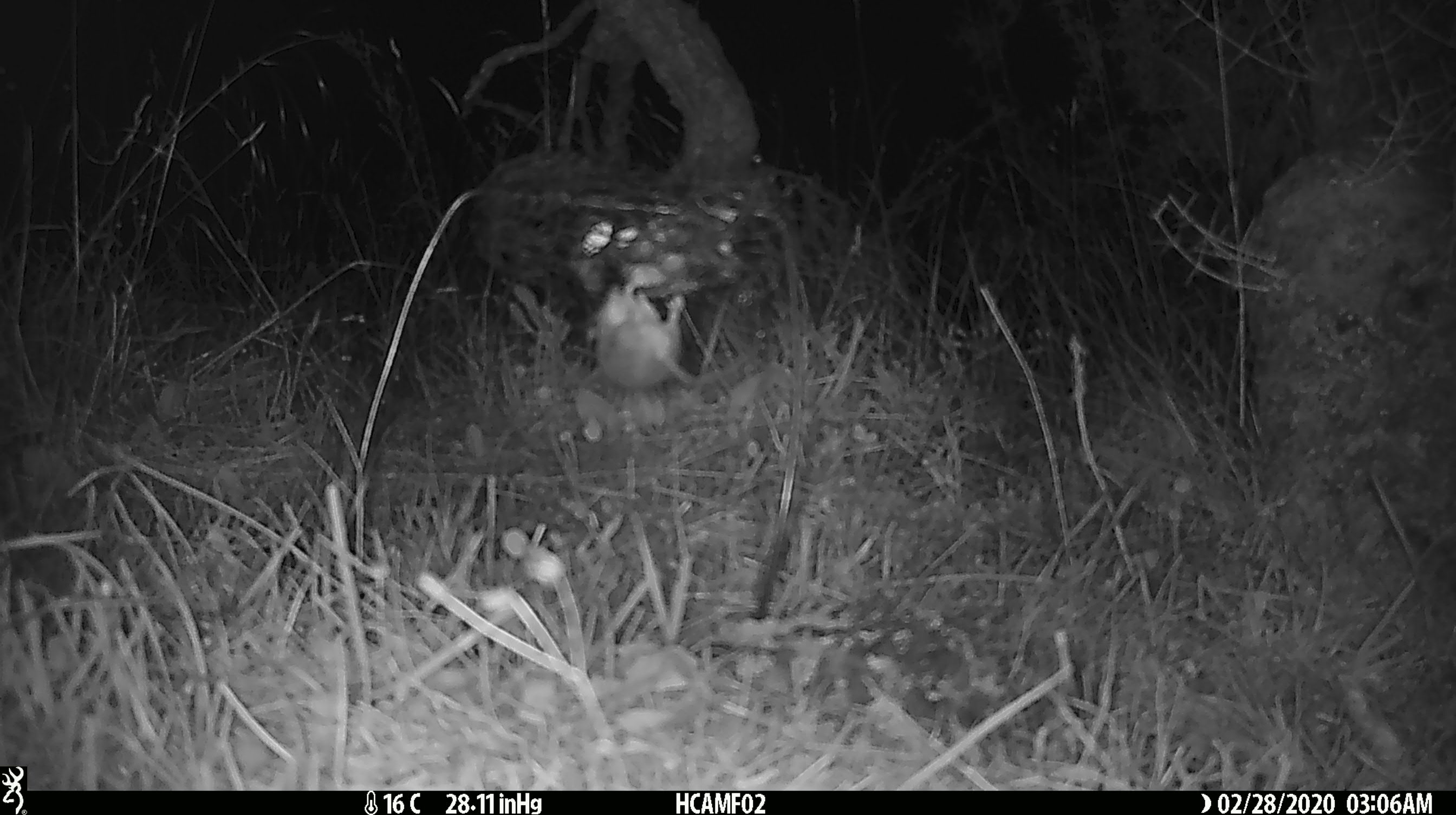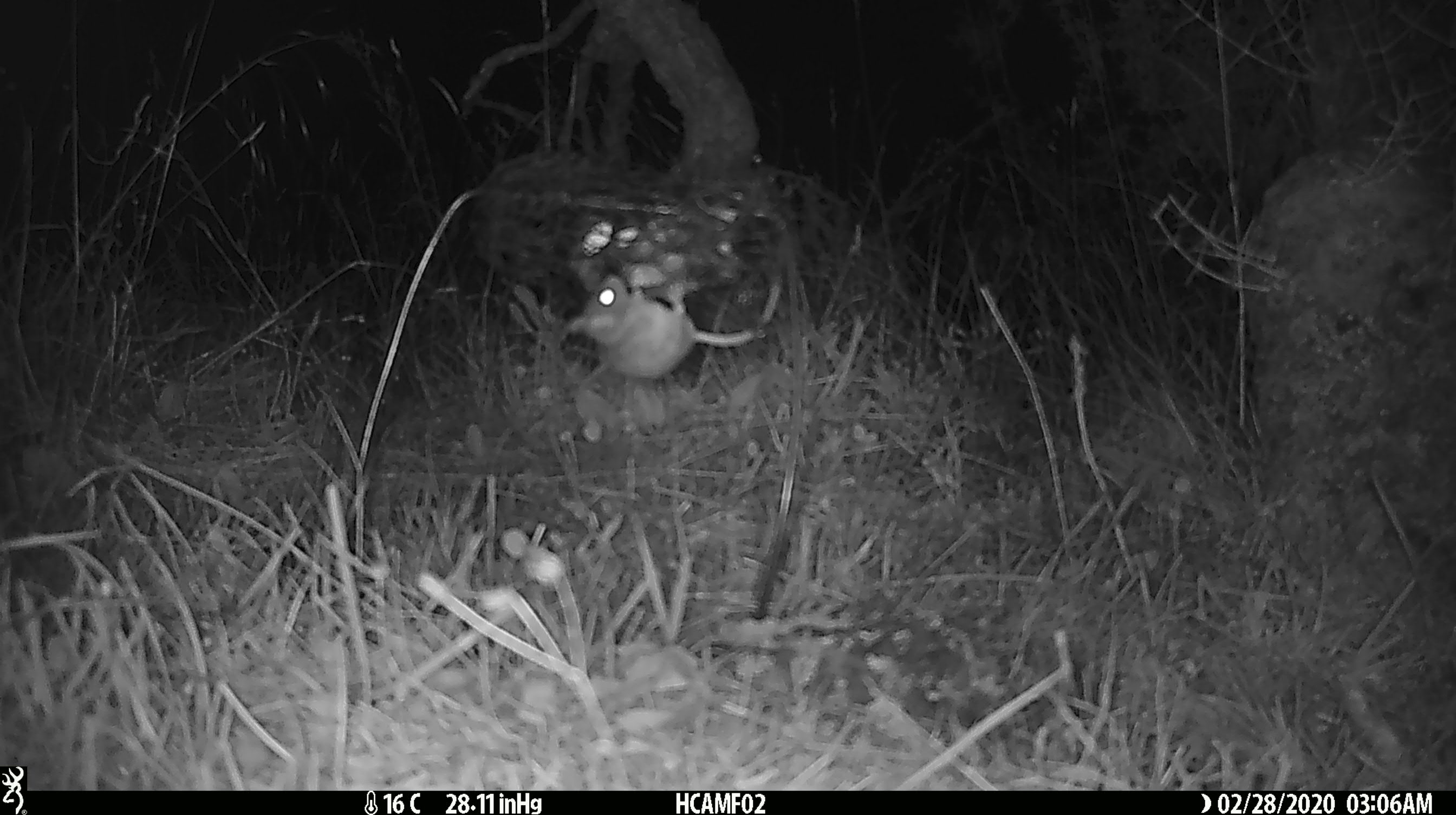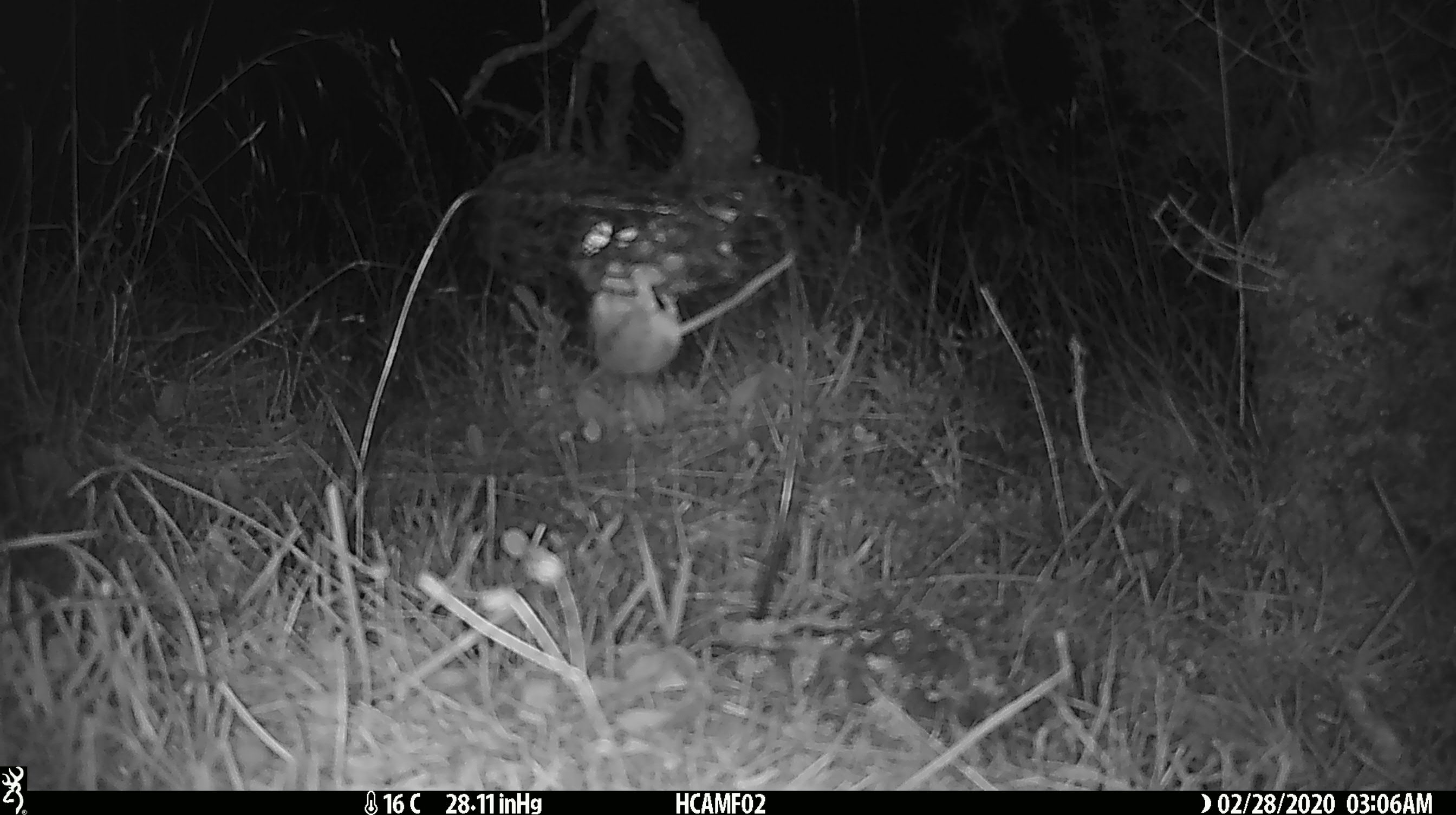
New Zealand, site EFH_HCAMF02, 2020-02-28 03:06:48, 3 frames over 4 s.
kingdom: Animalia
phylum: Chordata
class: Mammalia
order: Rodentia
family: Muridae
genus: Mus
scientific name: Mus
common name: mouse